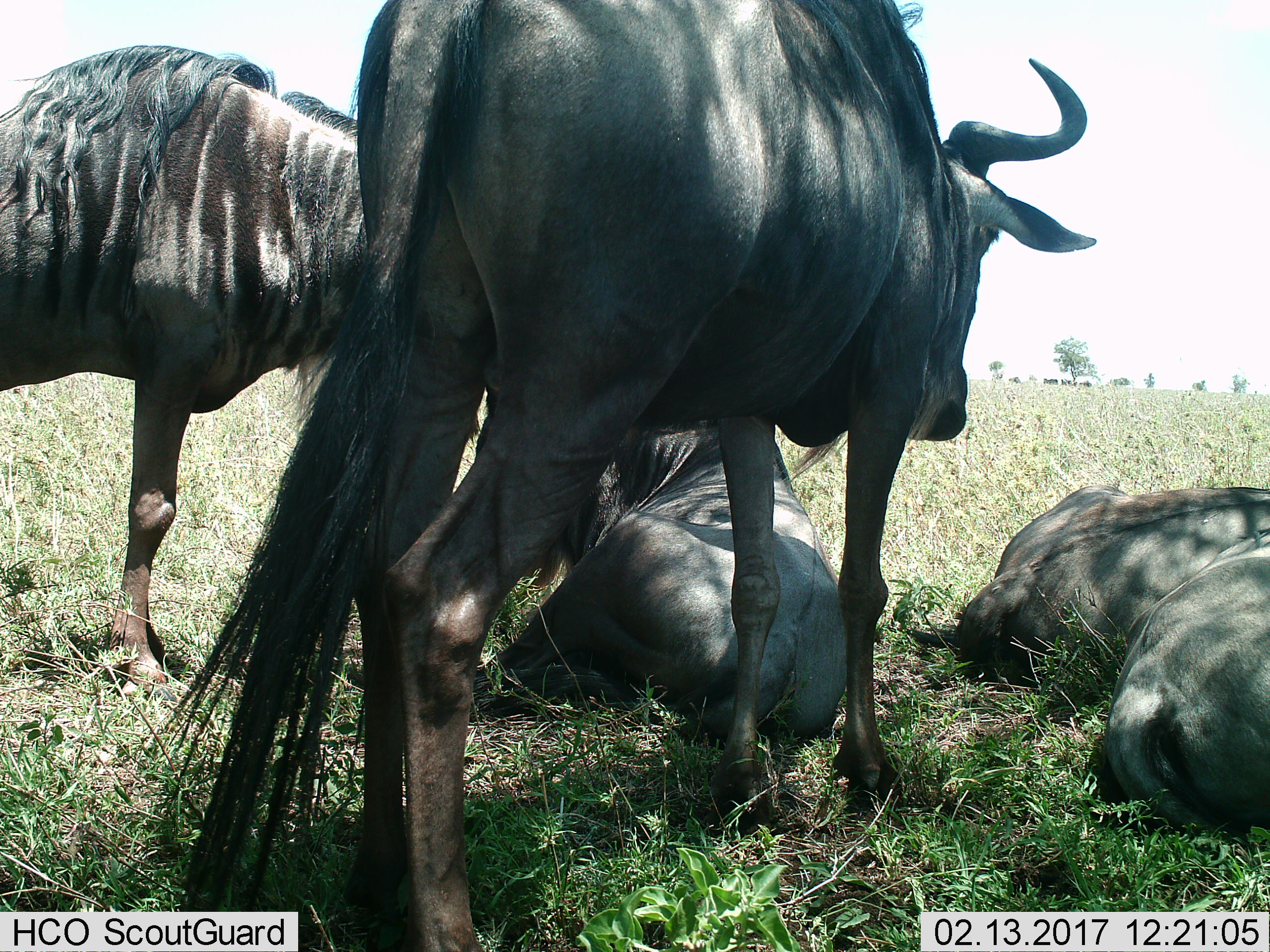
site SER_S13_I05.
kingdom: Animalia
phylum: Chordata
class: Mammalia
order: Artiodactyla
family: Bovidae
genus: Connochaetes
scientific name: Connochaetes taurinus taurinus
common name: blue wildebeest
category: wildebeestblue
Wildebeestblue (blue wildebeest) (Connochaetes taurinus taurinus), count 5. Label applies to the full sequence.